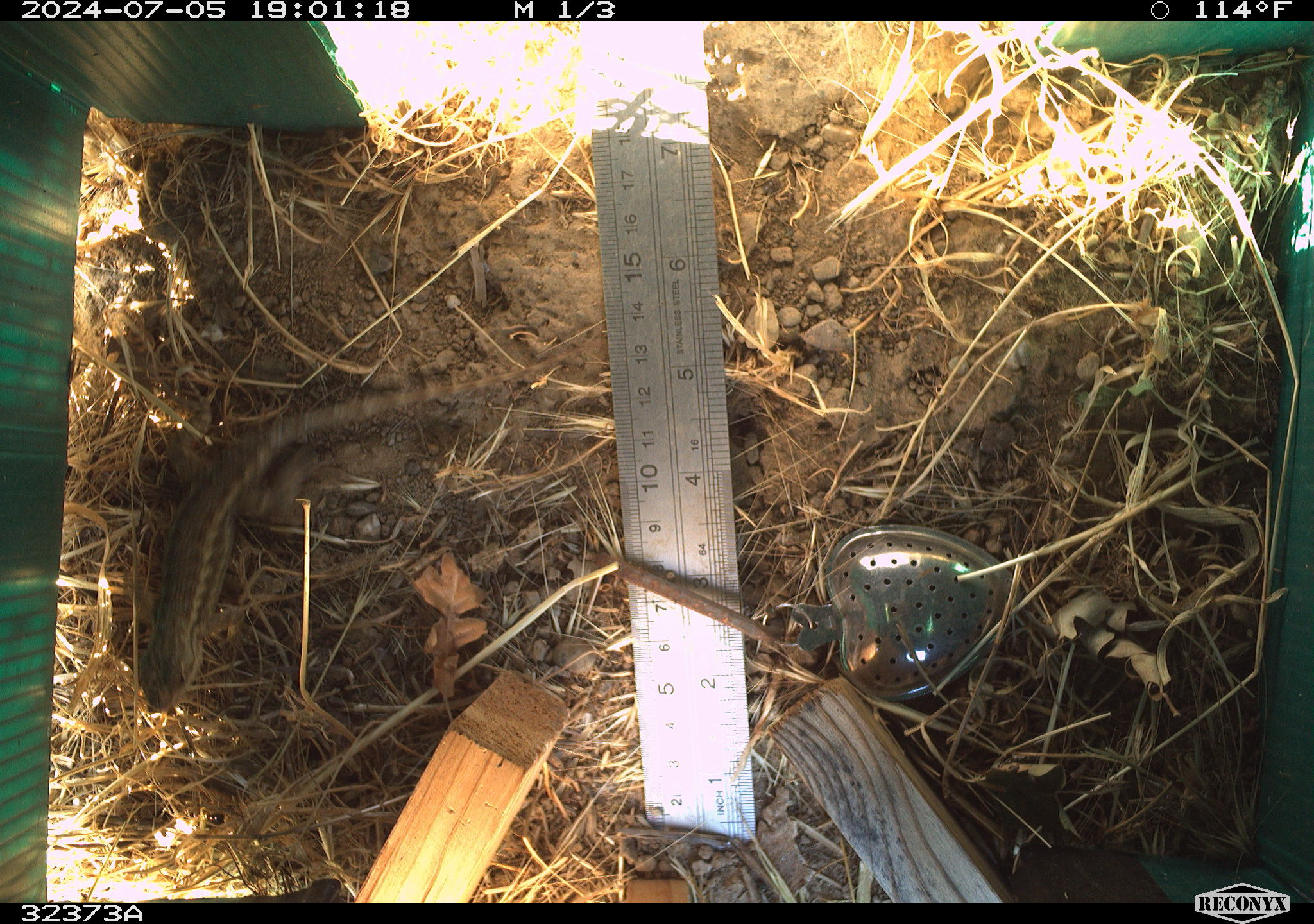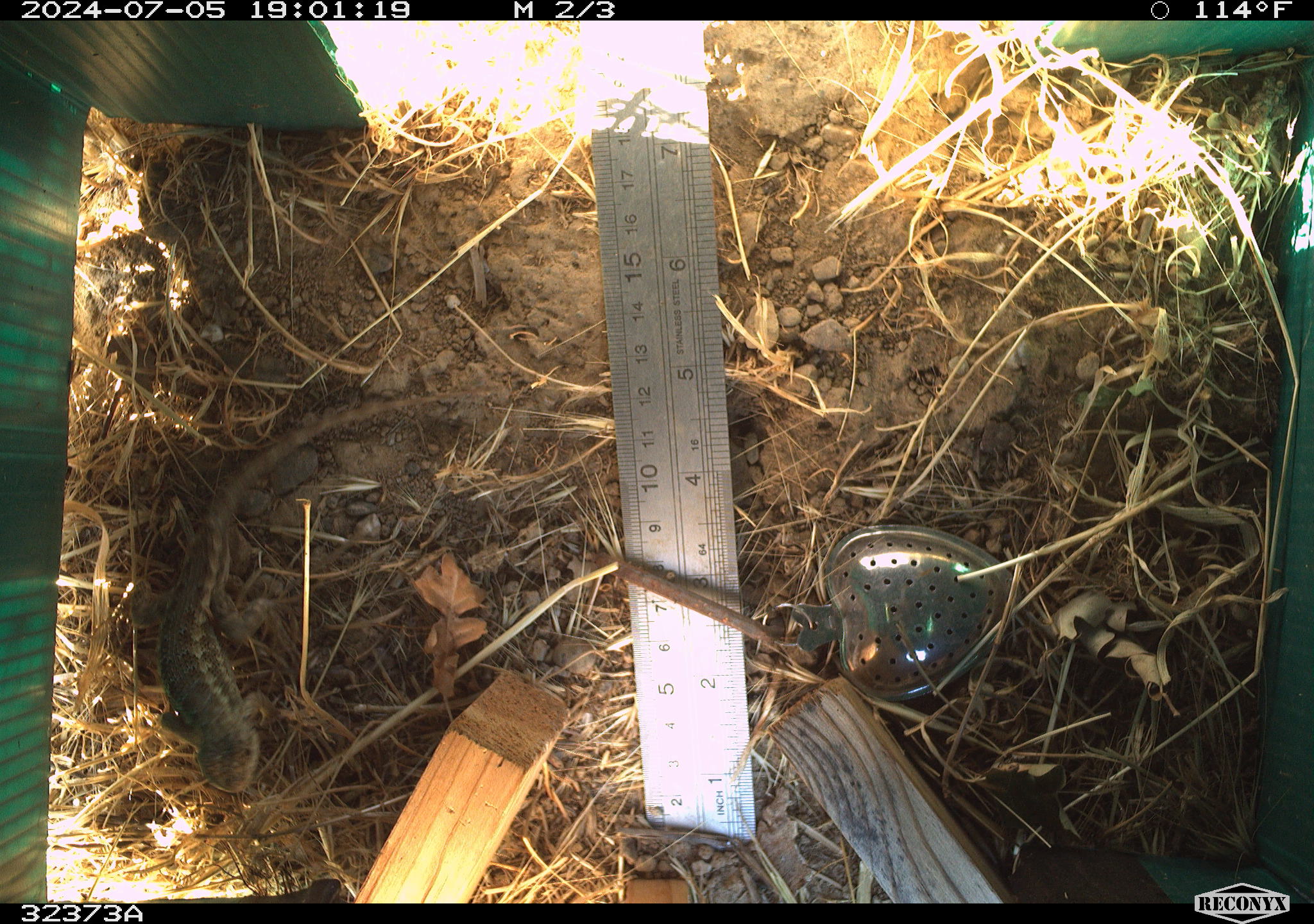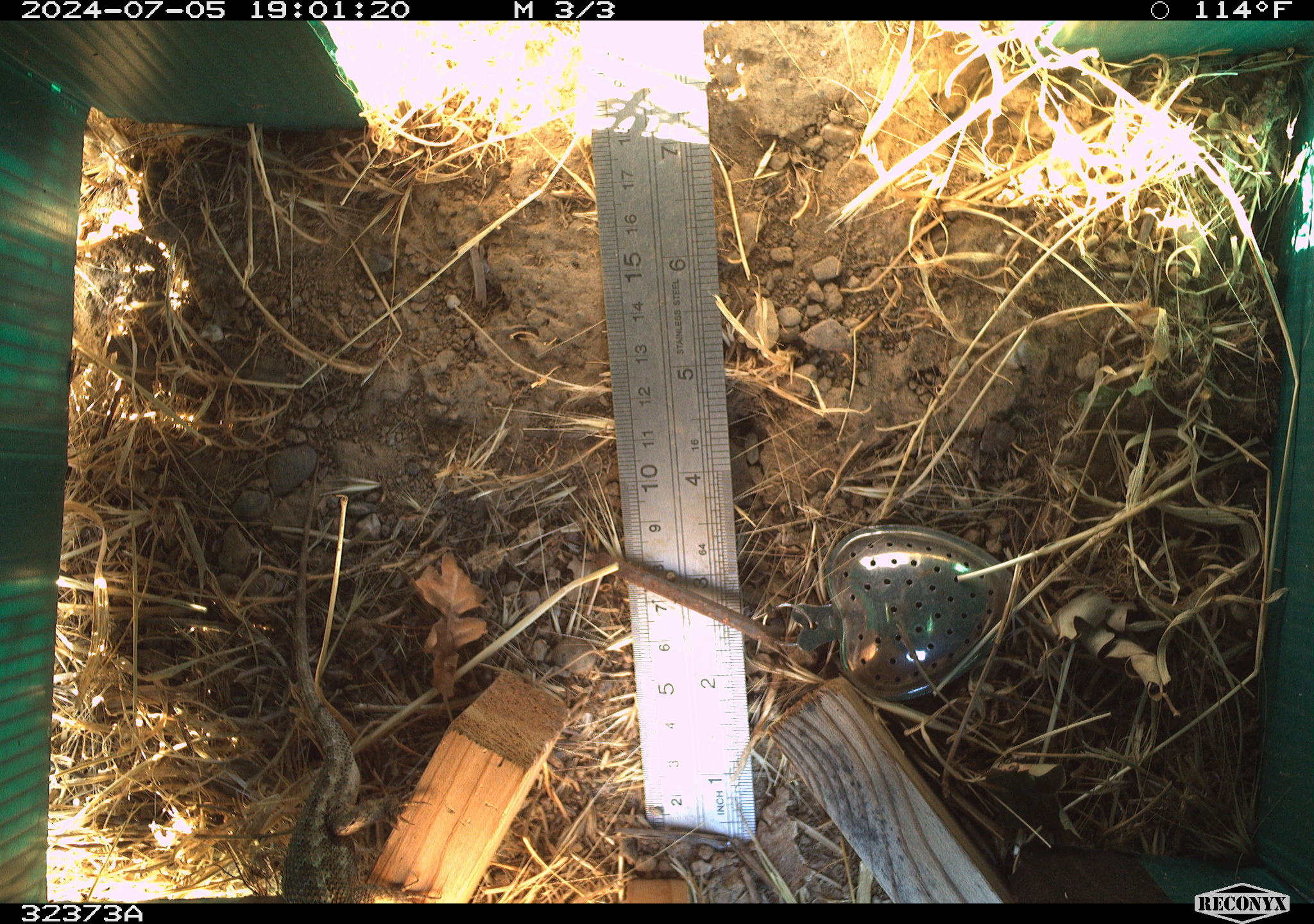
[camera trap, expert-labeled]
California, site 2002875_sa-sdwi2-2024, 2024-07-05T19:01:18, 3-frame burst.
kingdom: Animalia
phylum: Chordata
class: Reptilia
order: Squamata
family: Phrynosomatidae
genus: Sceloporus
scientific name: Sceloporus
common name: spiny lizards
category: sceloporus species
Sceloporus species (spiny lizards) (Sceloporus).